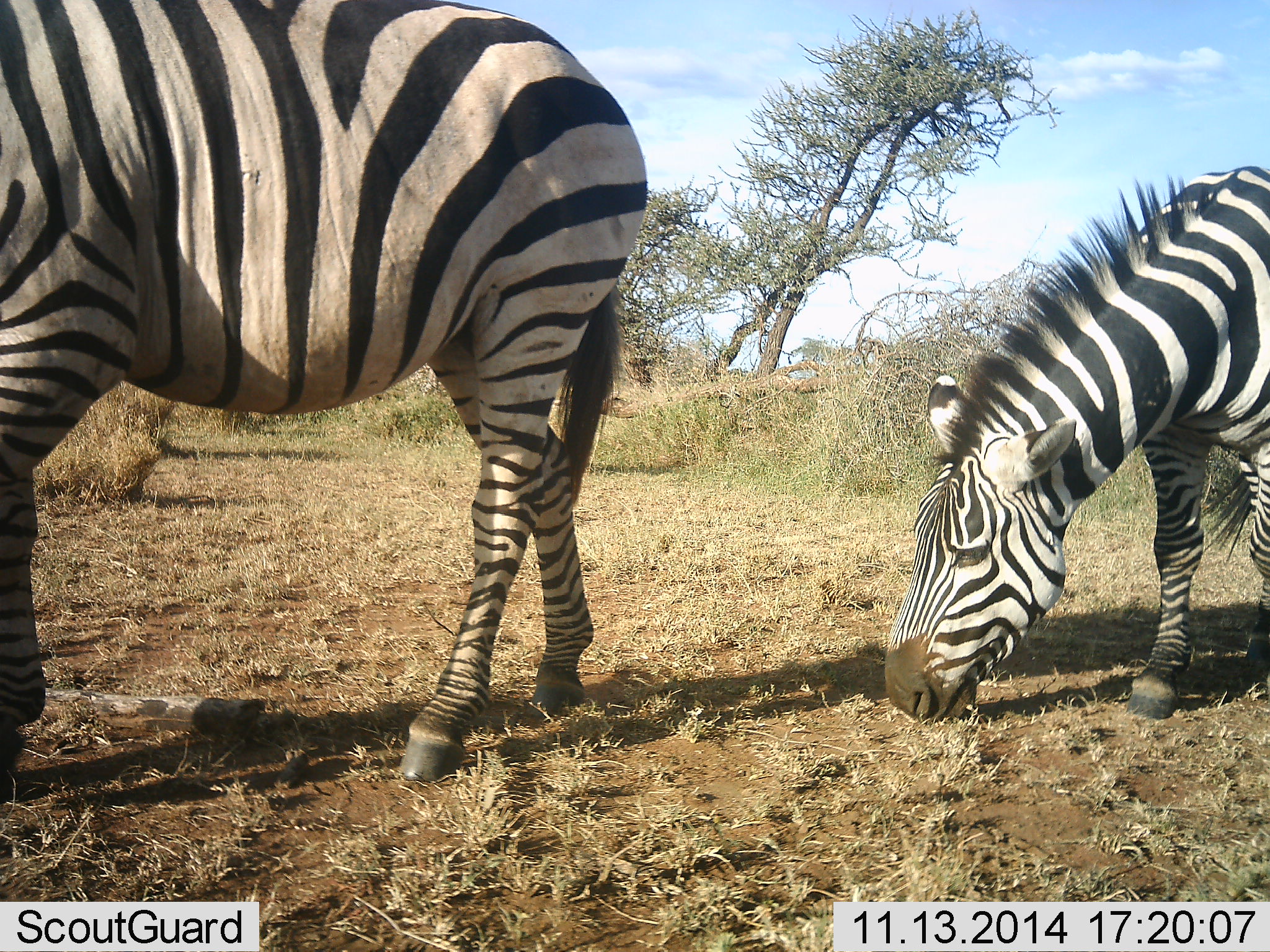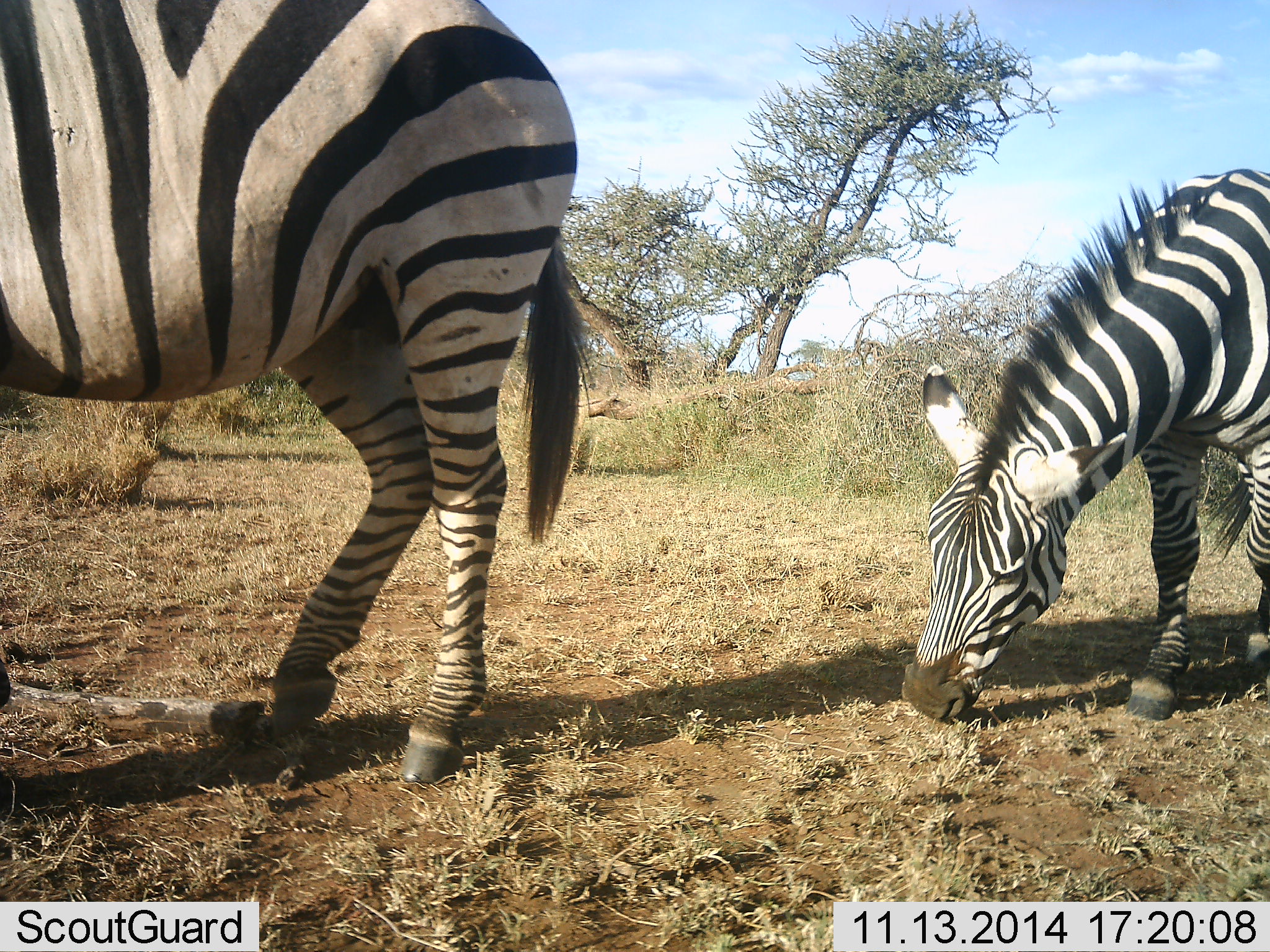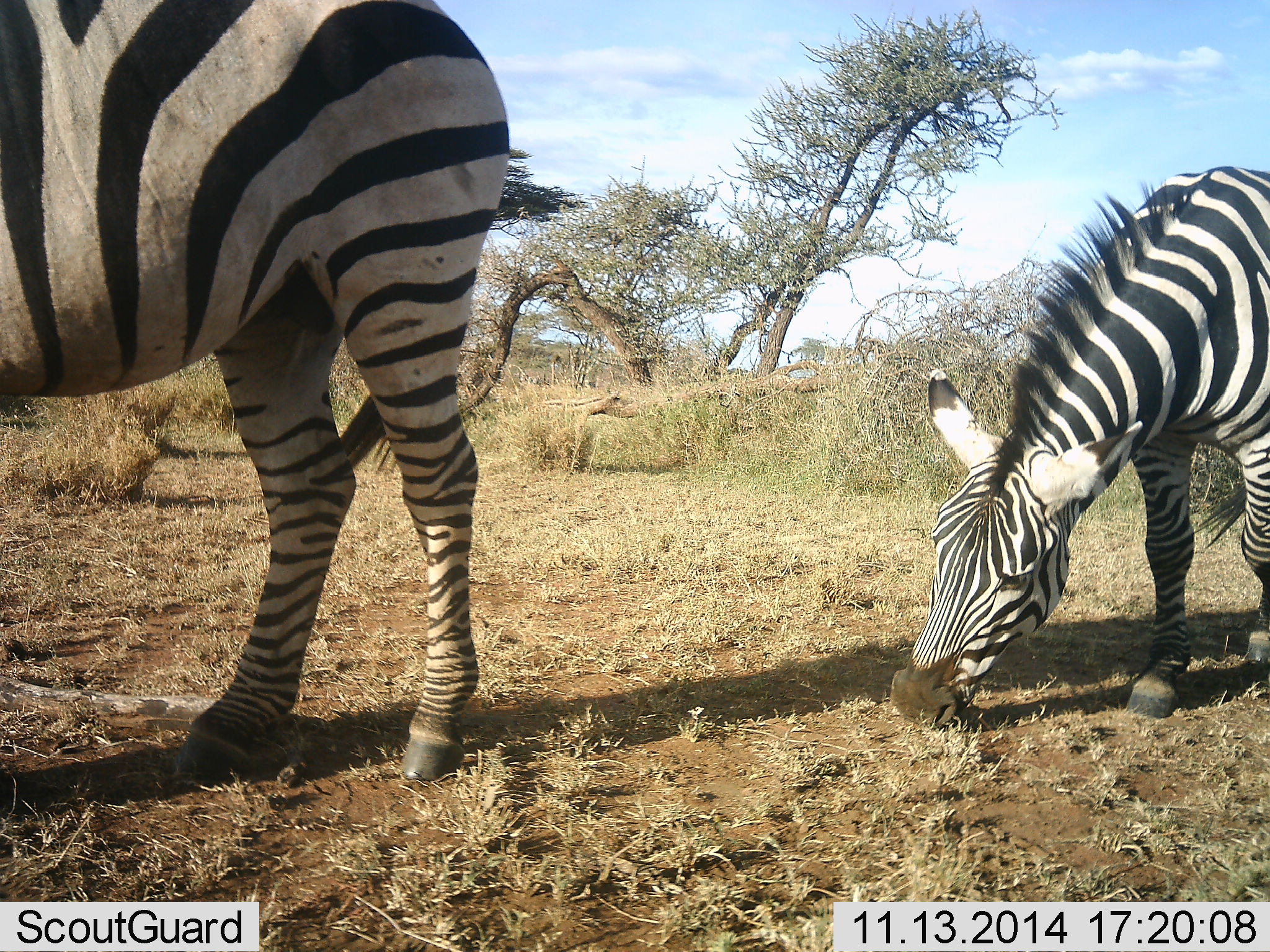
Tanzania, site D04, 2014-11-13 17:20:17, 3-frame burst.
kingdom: Animalia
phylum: Chordata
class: Mammalia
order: Perissodactyla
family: Equidae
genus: Equus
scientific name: Equus quagga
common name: plains zebra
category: zebra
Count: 2.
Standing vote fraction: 40%.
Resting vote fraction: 0%.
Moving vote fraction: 10%.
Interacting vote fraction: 0%.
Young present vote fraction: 0%.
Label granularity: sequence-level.